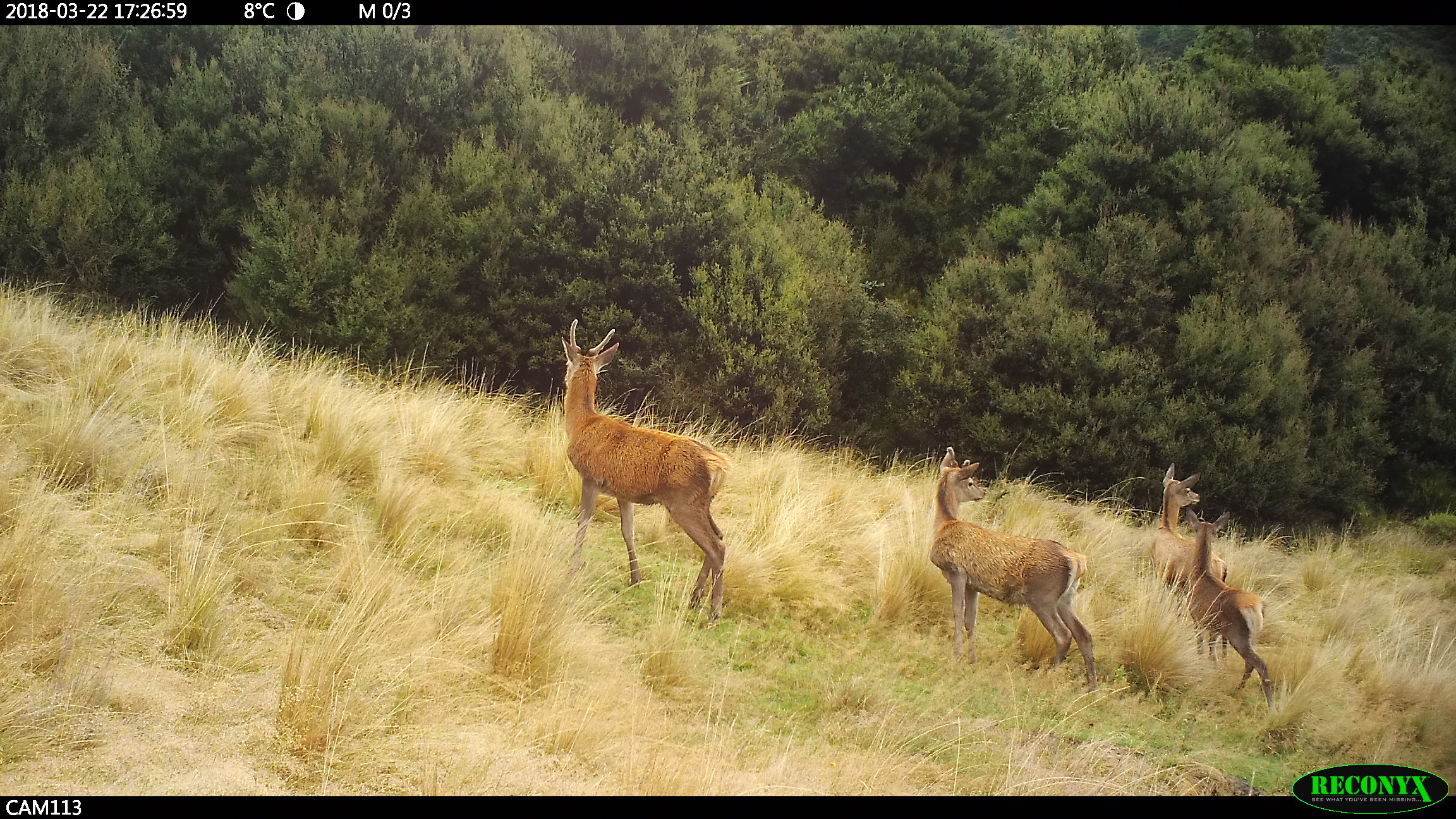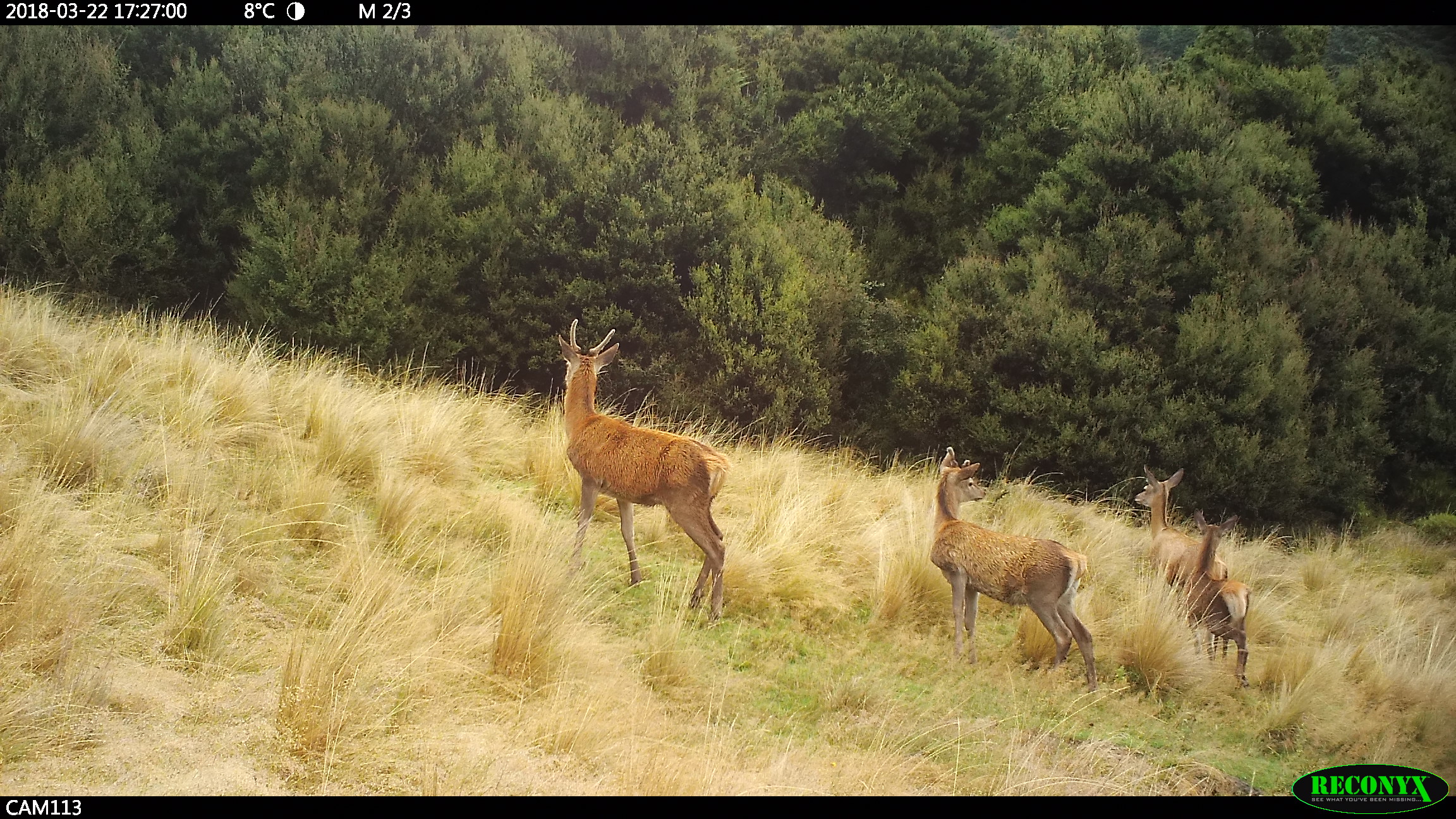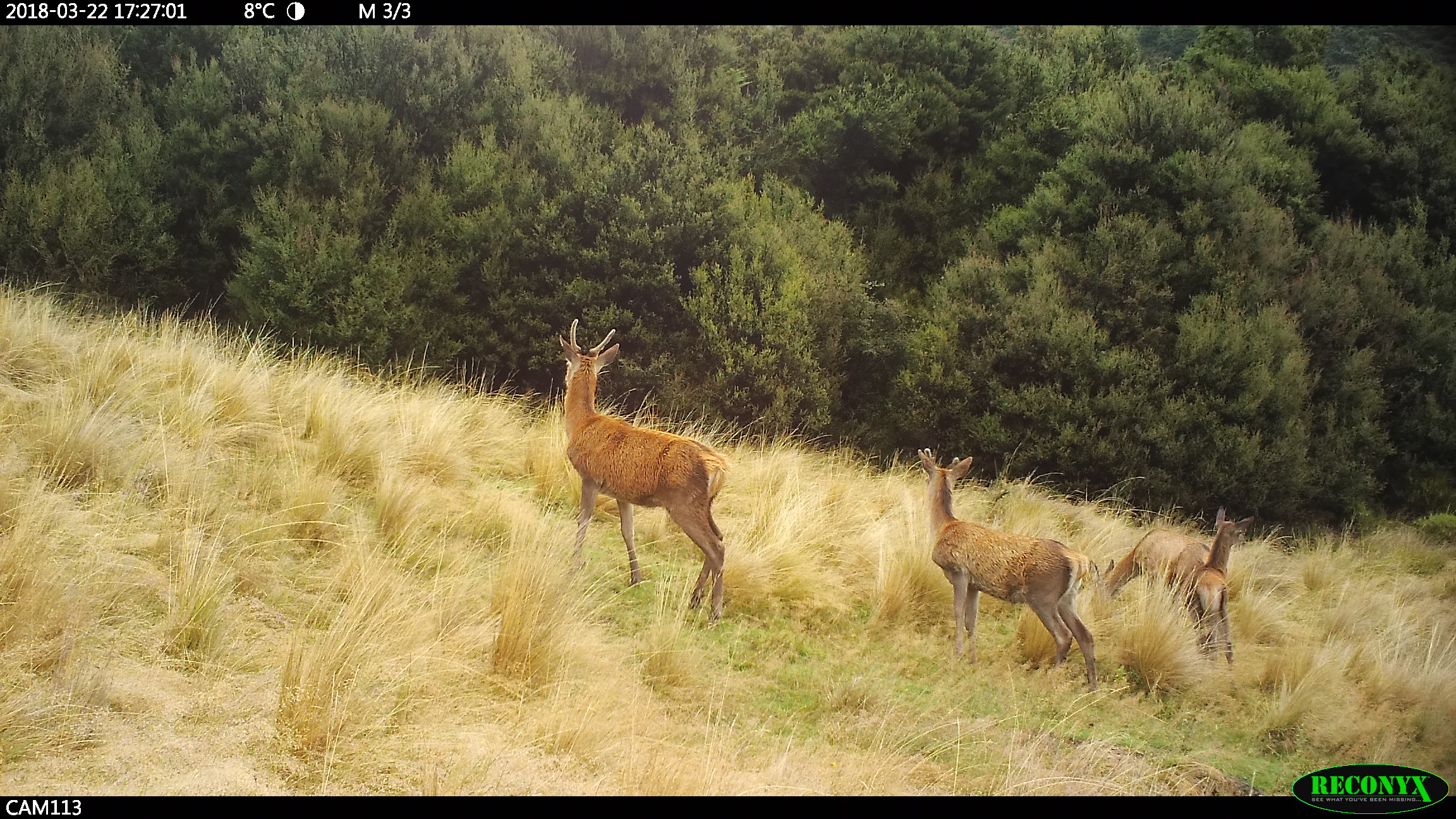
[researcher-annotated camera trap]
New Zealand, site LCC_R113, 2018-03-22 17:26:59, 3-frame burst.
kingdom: Animalia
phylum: Chordata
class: Mammalia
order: Artiodactyla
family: Cervidae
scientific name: Cervidae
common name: deer